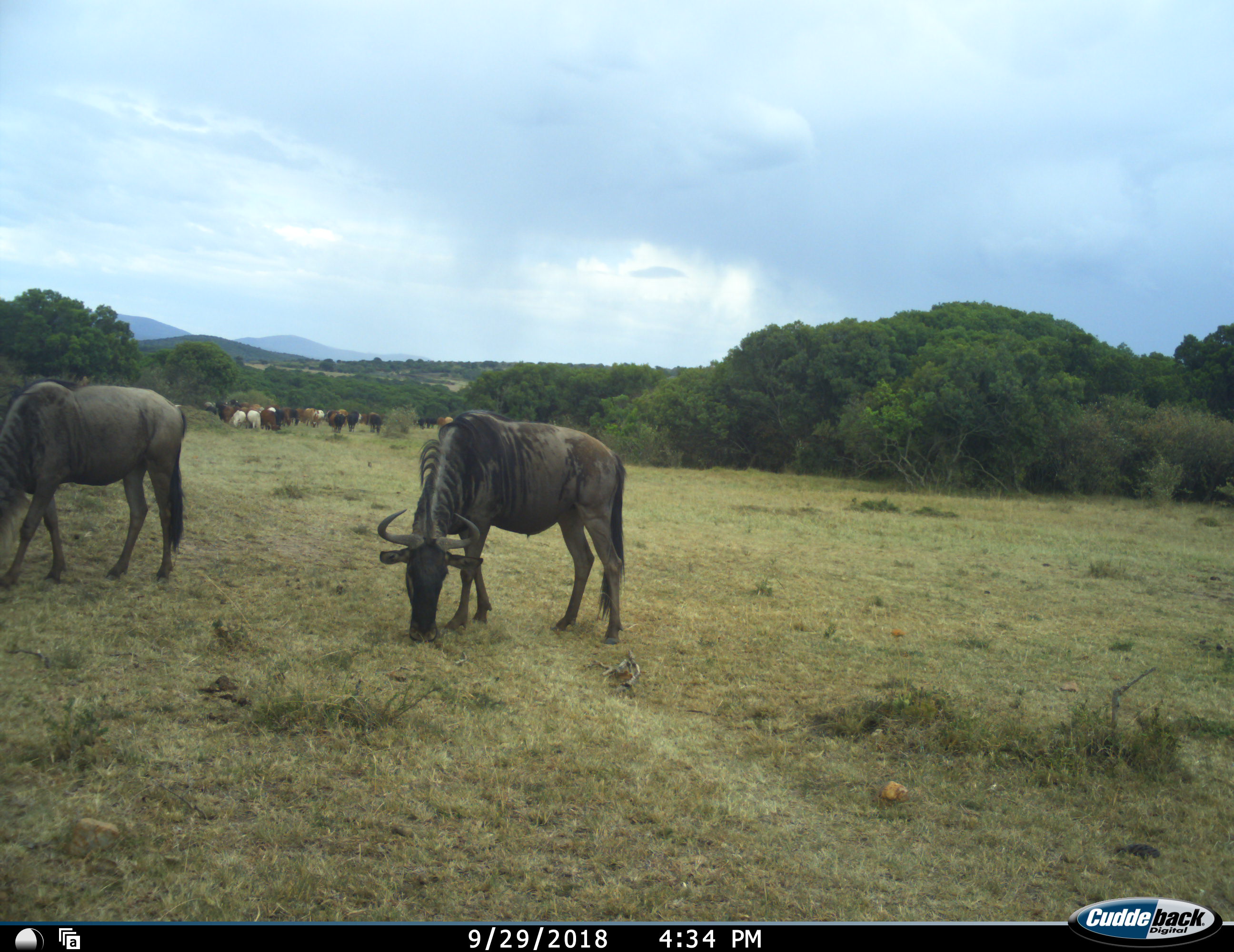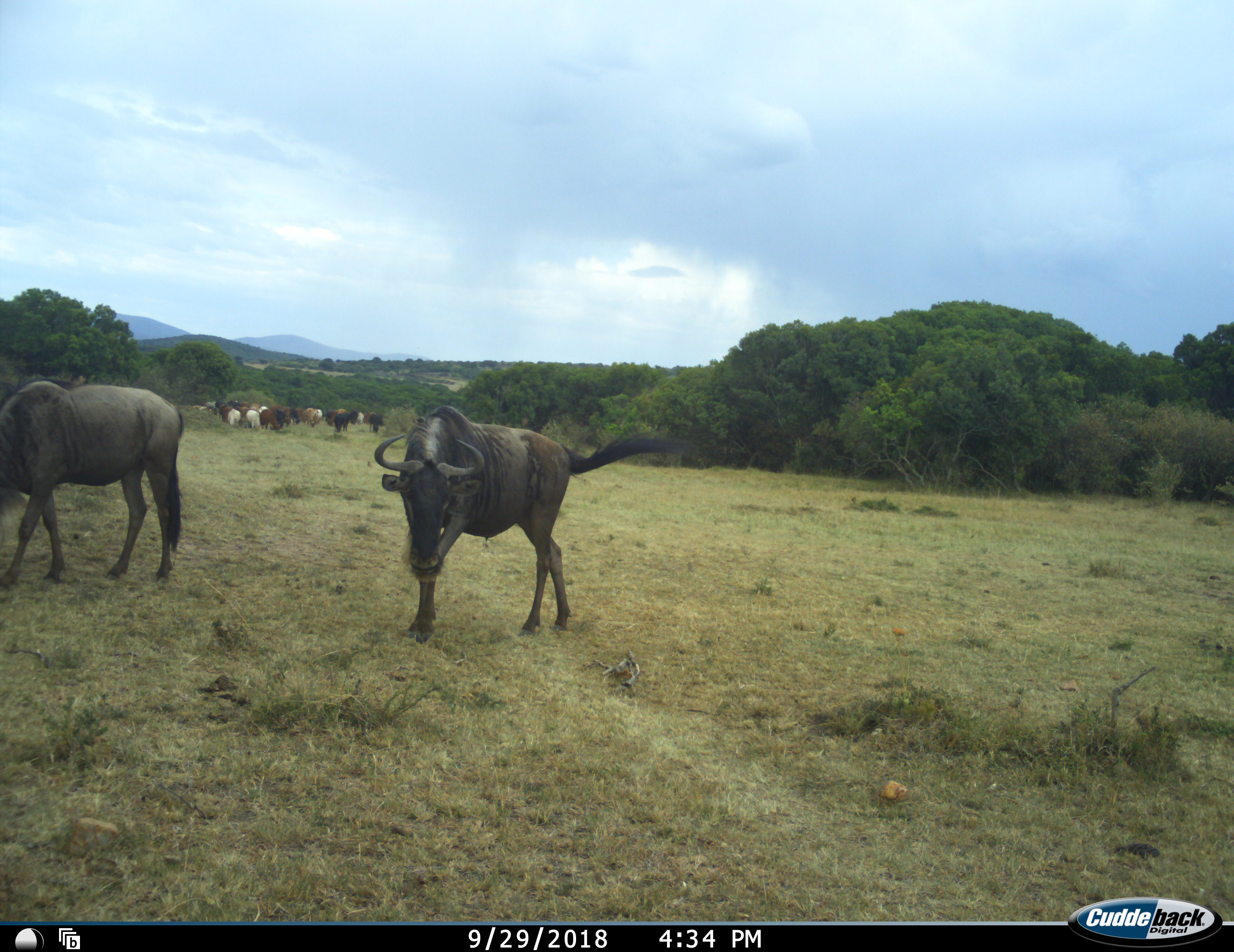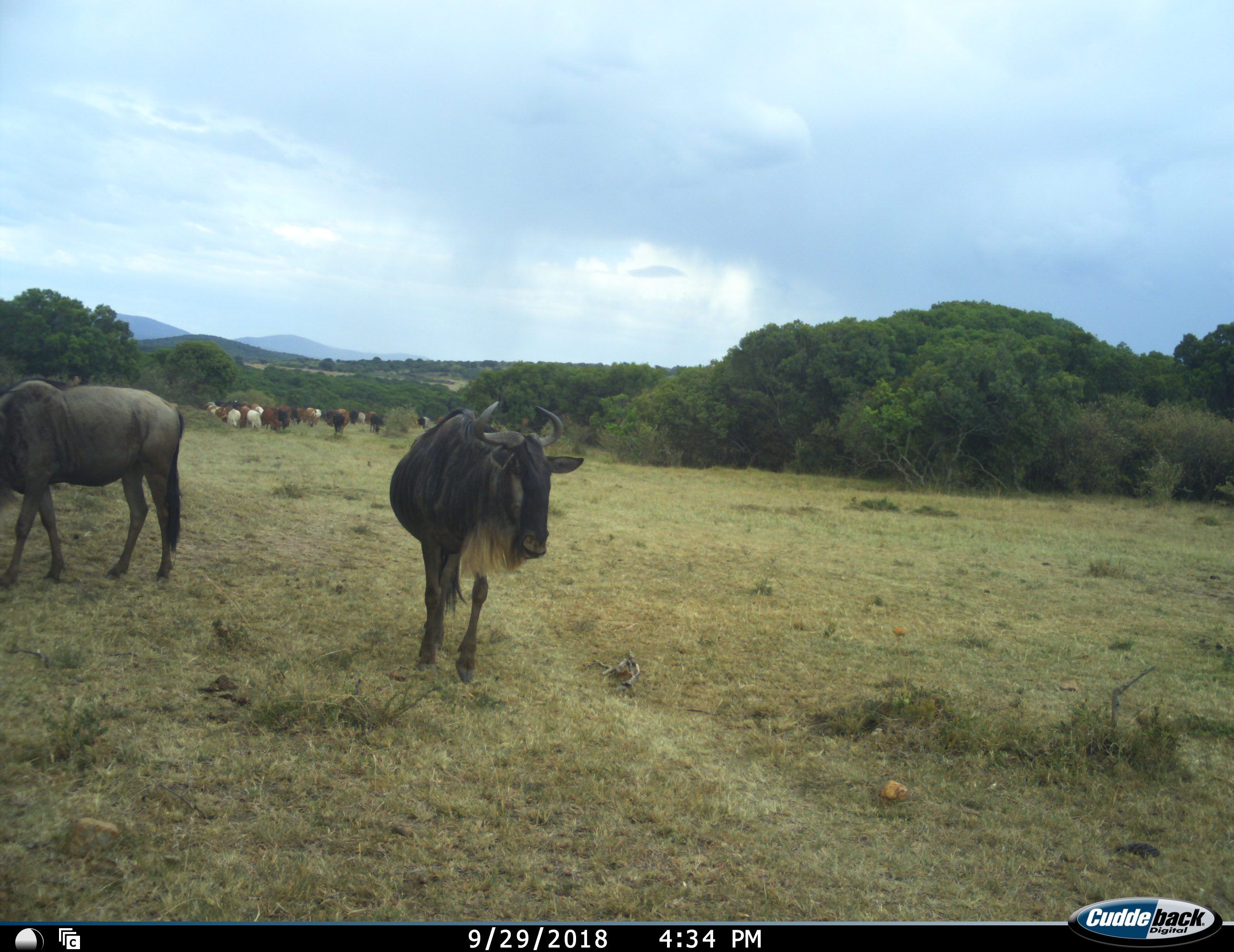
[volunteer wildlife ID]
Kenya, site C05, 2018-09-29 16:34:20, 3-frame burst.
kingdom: Animalia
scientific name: Animalia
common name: animal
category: domesticanimal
Domesticanimal (animal) (Animalia), count 11-50. Behavior (volunteer vote fractions): standing 33%, resting 0%, moving 44%, interacting 11%. Young present (vote fraction): 0%. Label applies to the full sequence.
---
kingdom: Animalia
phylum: Chordata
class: Mammalia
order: Artiodactyla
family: Bovidae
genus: Connochaetes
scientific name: Connochaetes taurinus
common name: common wildebeest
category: wildebeest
Wildebeest (common wildebeest) (Connochaetes taurinus), count 2. Behavior (volunteer vote fractions): standing 22%, resting 0%, moving 11%, interacting 0%. Young present (vote fraction): 0%. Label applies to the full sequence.